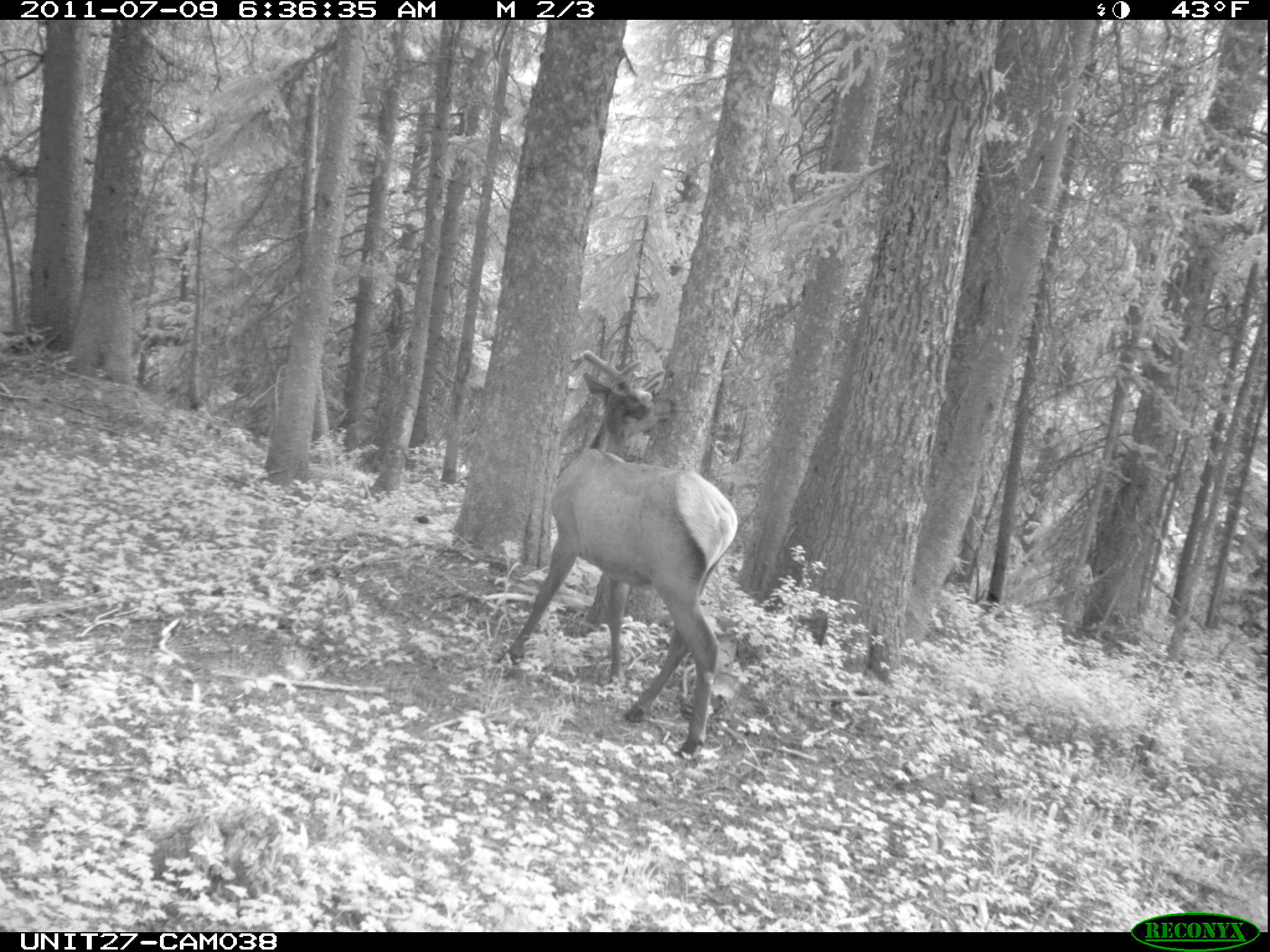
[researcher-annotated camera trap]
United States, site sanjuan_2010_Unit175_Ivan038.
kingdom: Animalia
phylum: Chordata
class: Mammalia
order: Artiodactyla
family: Cervidae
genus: Cervus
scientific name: Cervus elaphus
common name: red deer